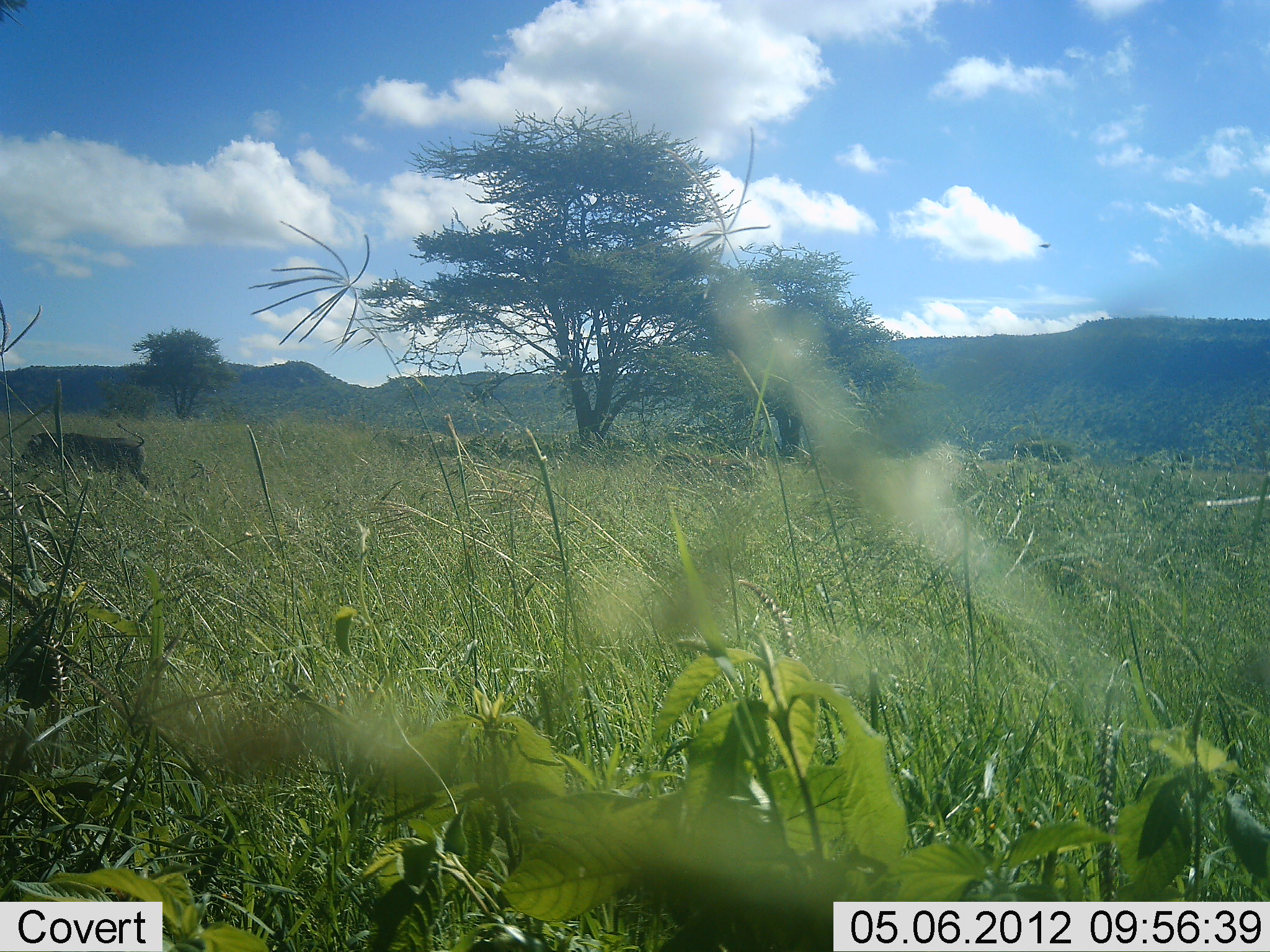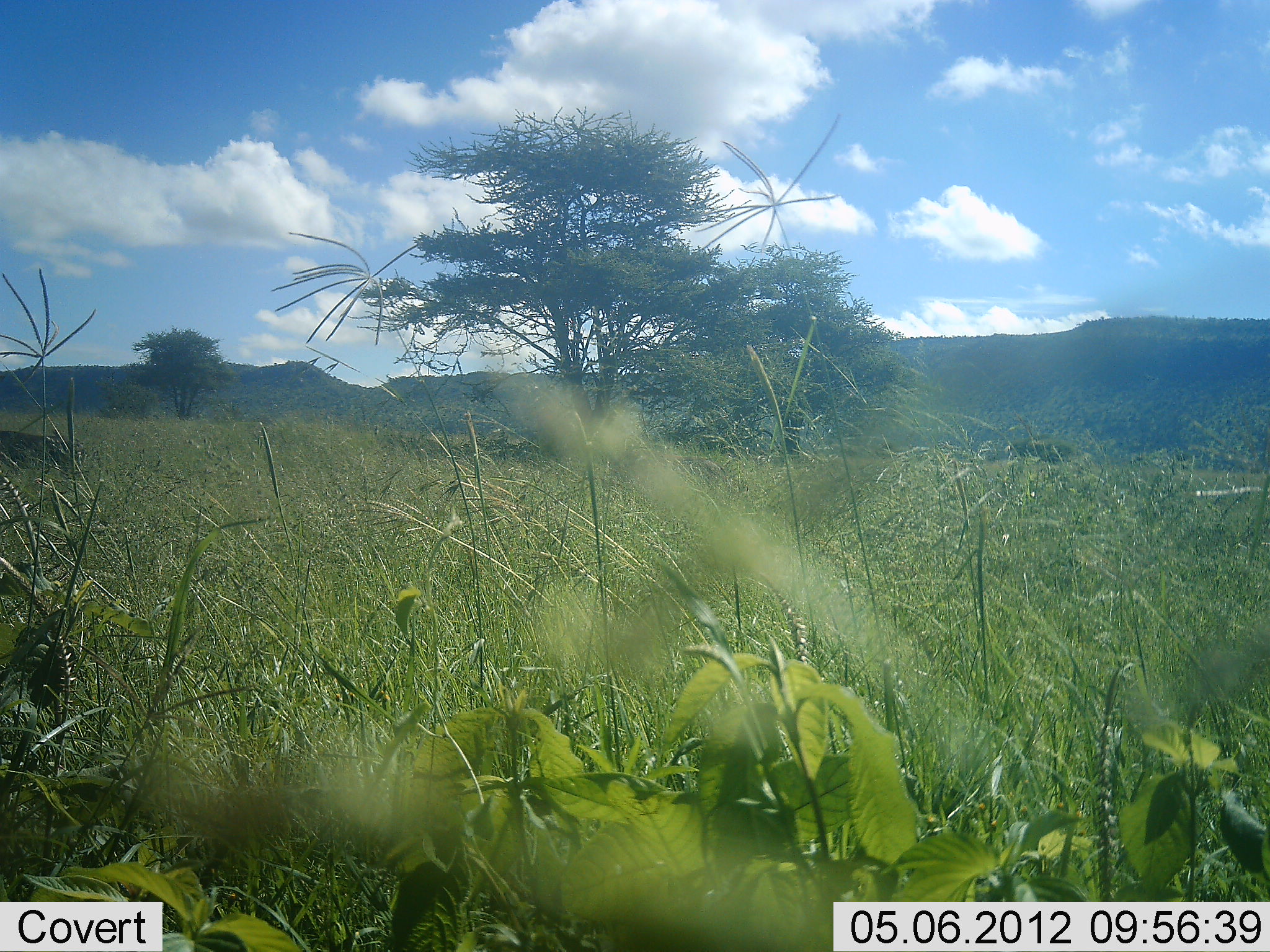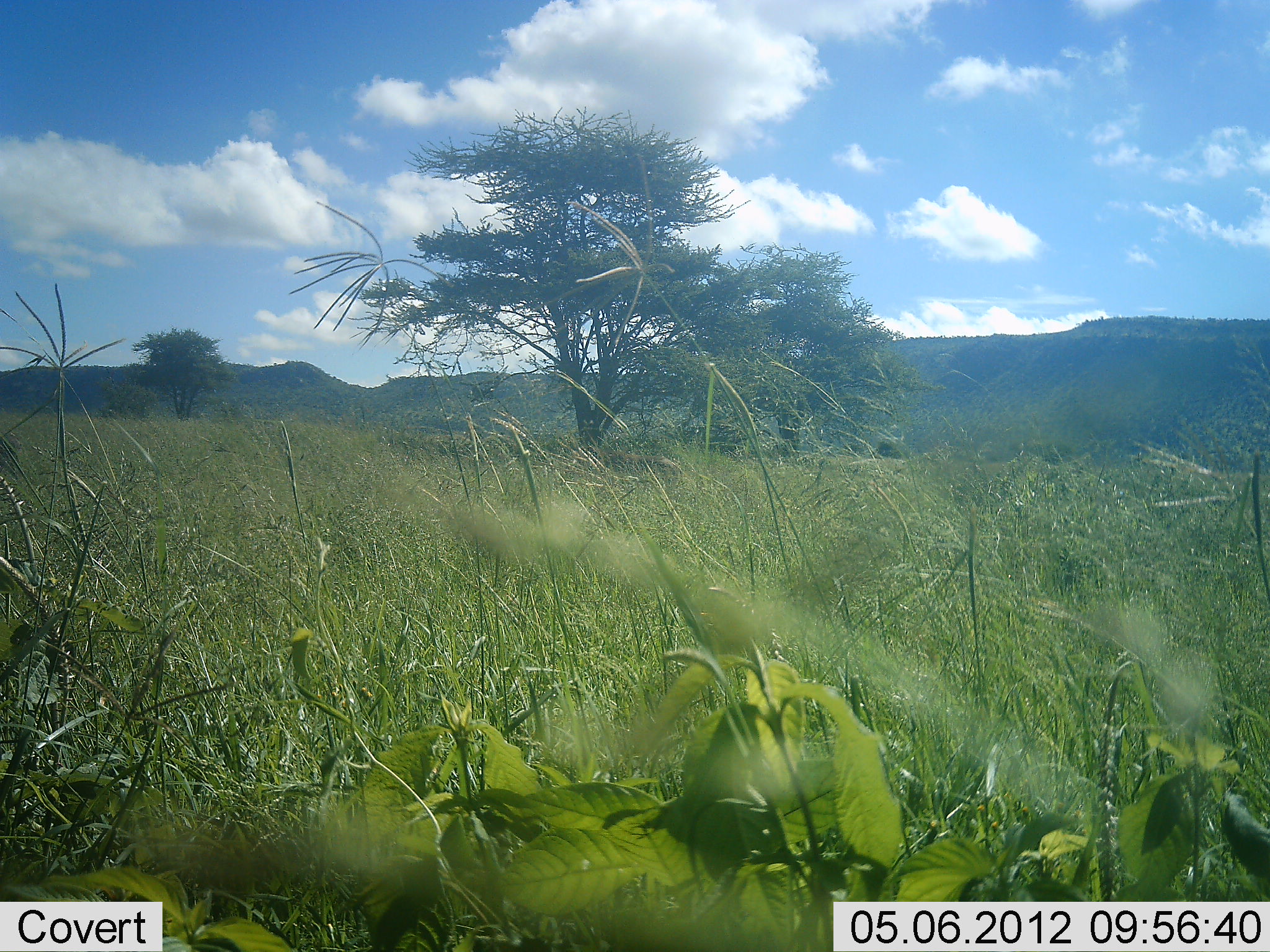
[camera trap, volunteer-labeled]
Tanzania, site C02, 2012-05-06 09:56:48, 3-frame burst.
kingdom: Animalia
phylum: Chordata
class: Mammalia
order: Artiodactyla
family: Suidae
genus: Phacochoerus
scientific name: Phacochoerus africanus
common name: warthog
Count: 1.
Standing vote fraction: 0%.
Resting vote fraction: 0%.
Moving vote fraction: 100%.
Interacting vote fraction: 0%.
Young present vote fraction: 0%.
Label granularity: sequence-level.